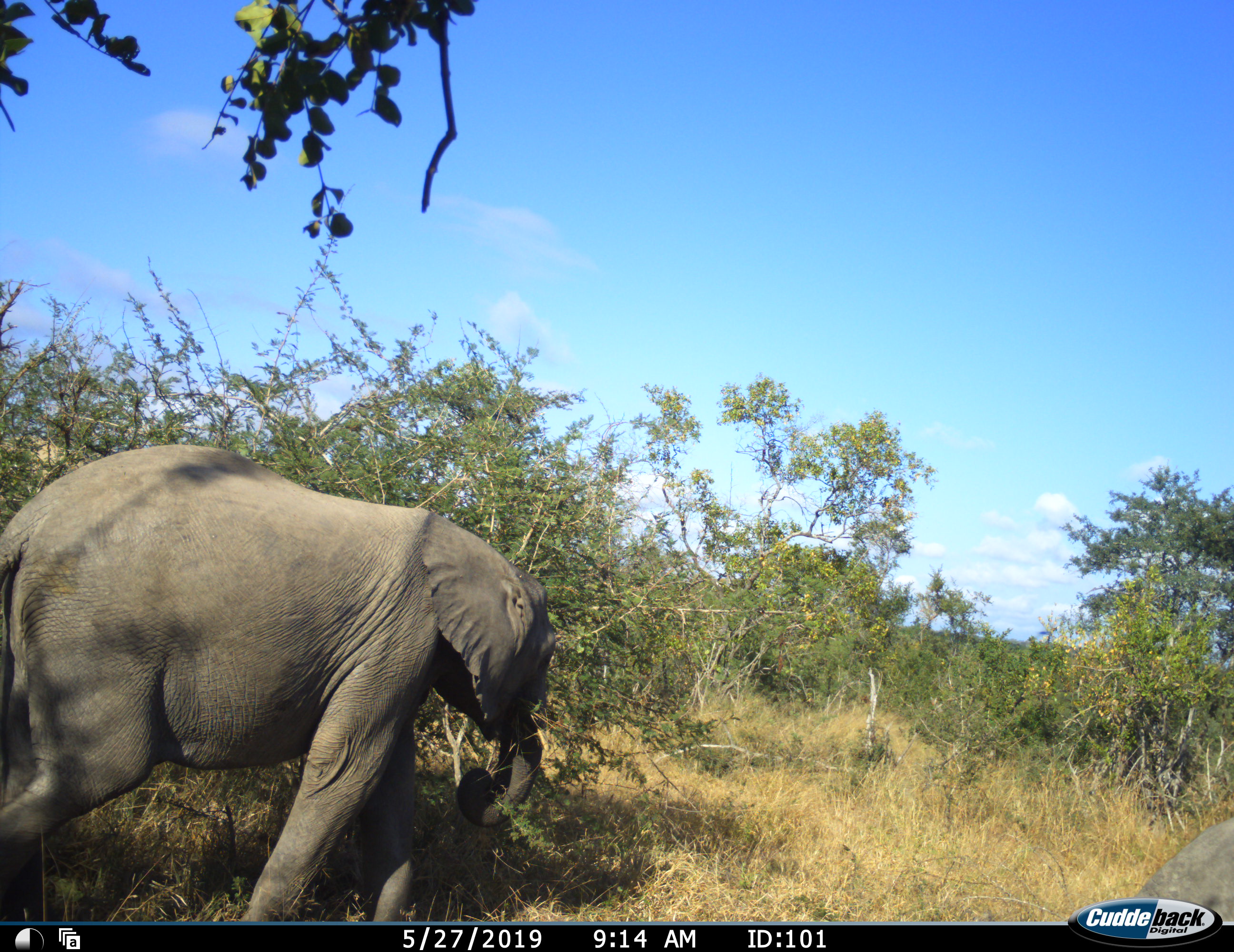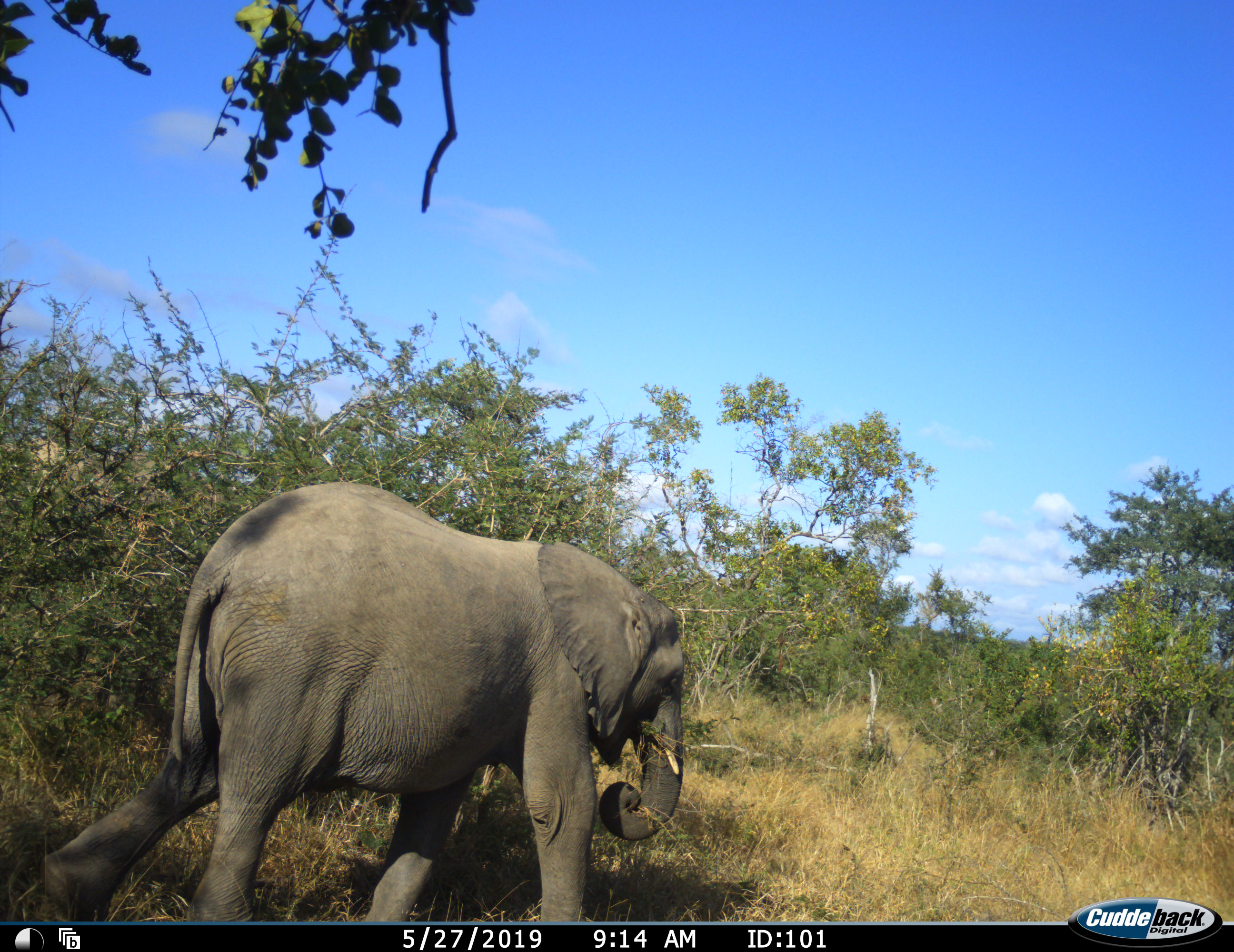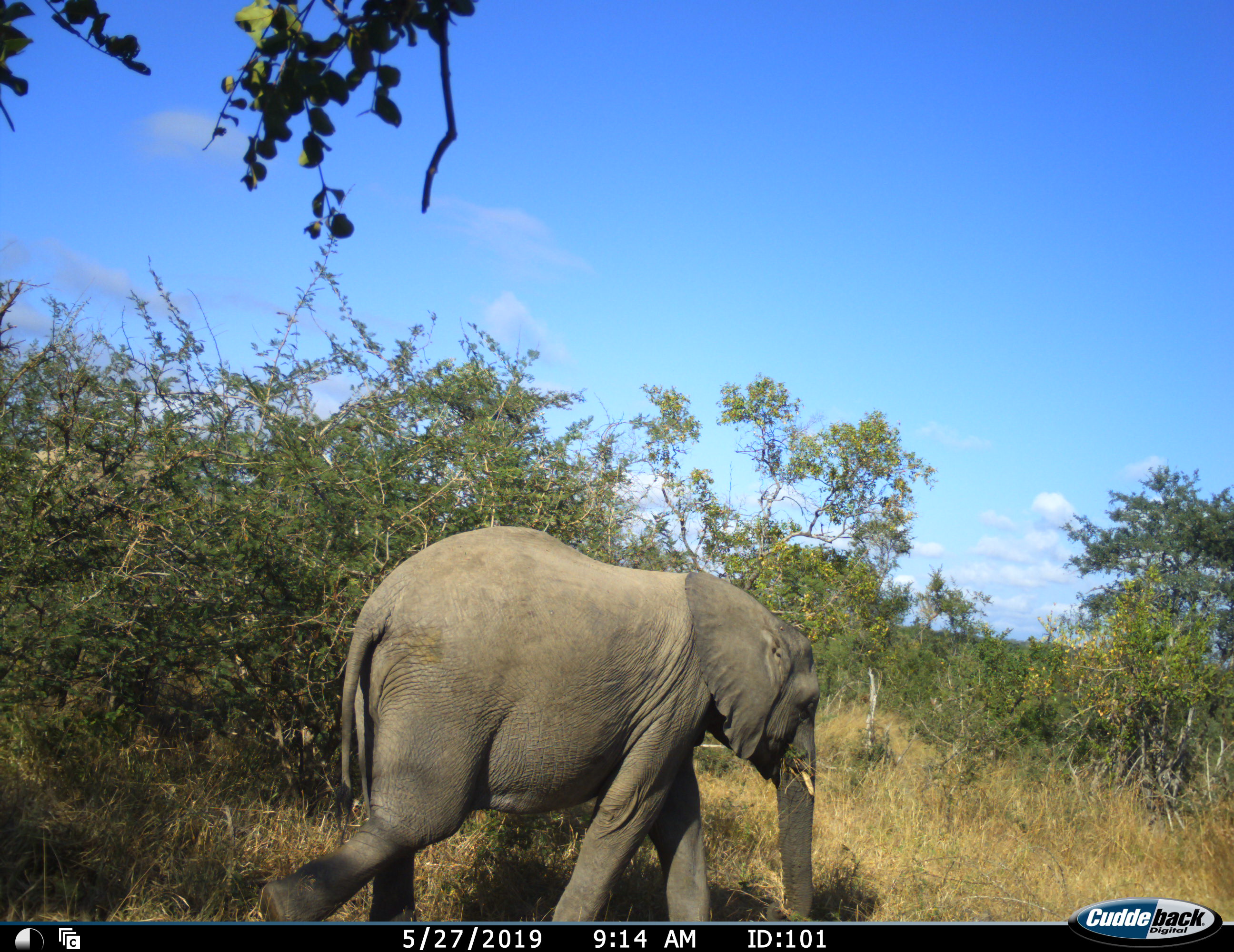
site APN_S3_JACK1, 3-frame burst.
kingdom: Animalia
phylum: Chordata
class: Mammalia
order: Proboscidea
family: Elephantidae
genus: Loxodonta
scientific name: Loxodonta africana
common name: african bush elephant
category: elephant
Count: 1.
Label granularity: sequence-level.